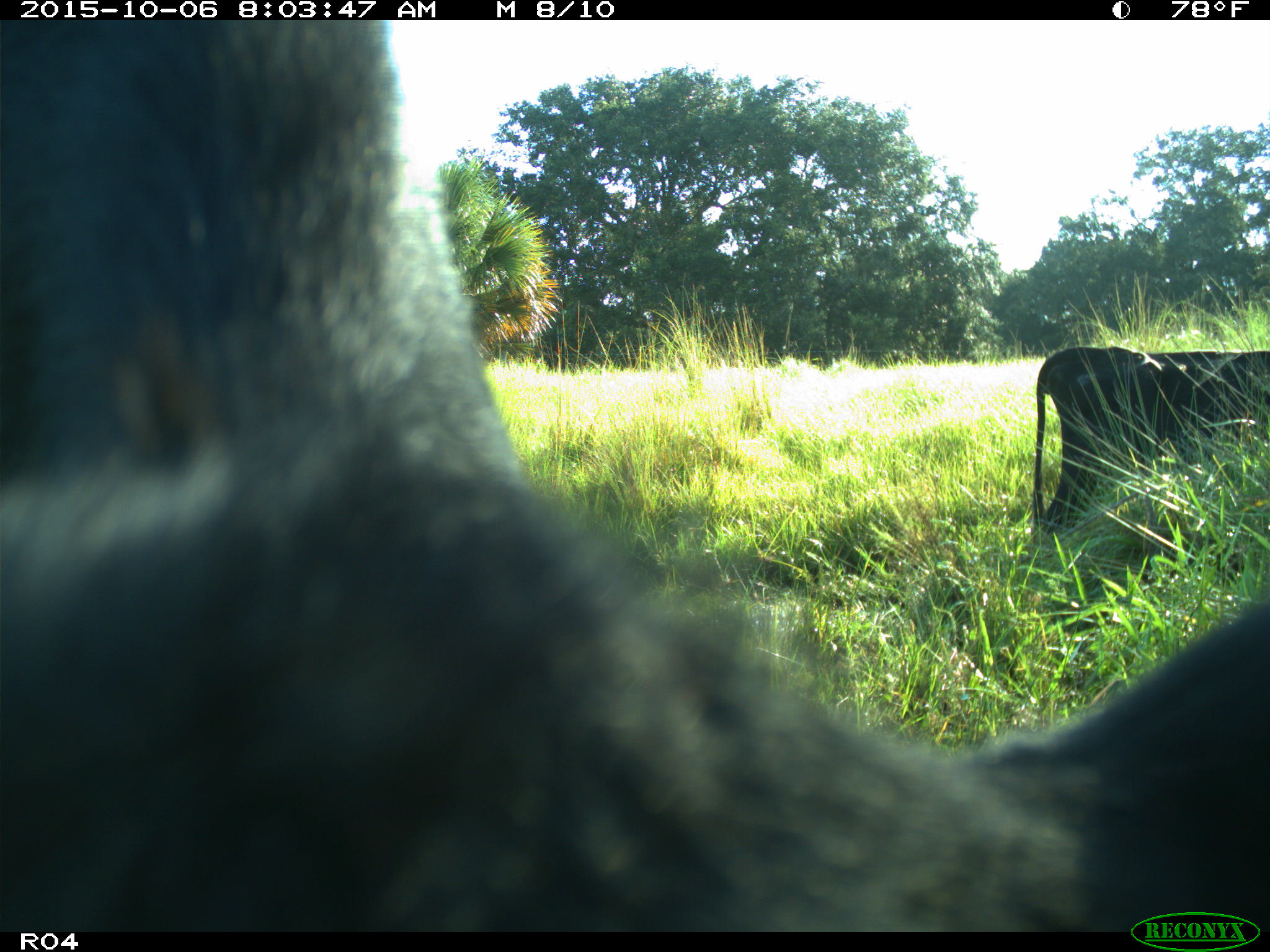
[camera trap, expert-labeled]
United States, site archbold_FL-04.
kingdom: Animalia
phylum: Chordata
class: Mammalia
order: Artiodactyla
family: Bovidae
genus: Bos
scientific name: Bos taurus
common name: domestic cow